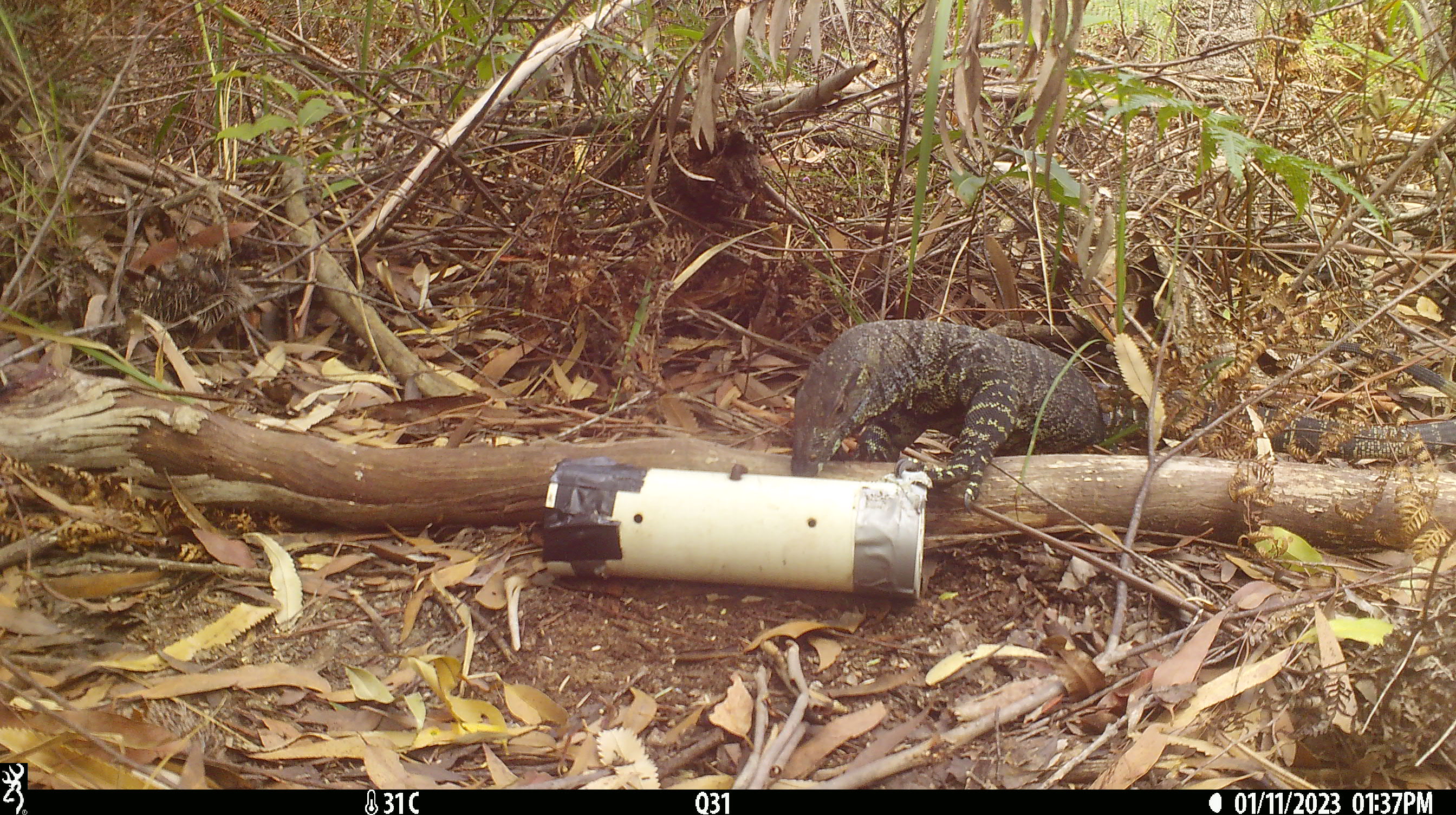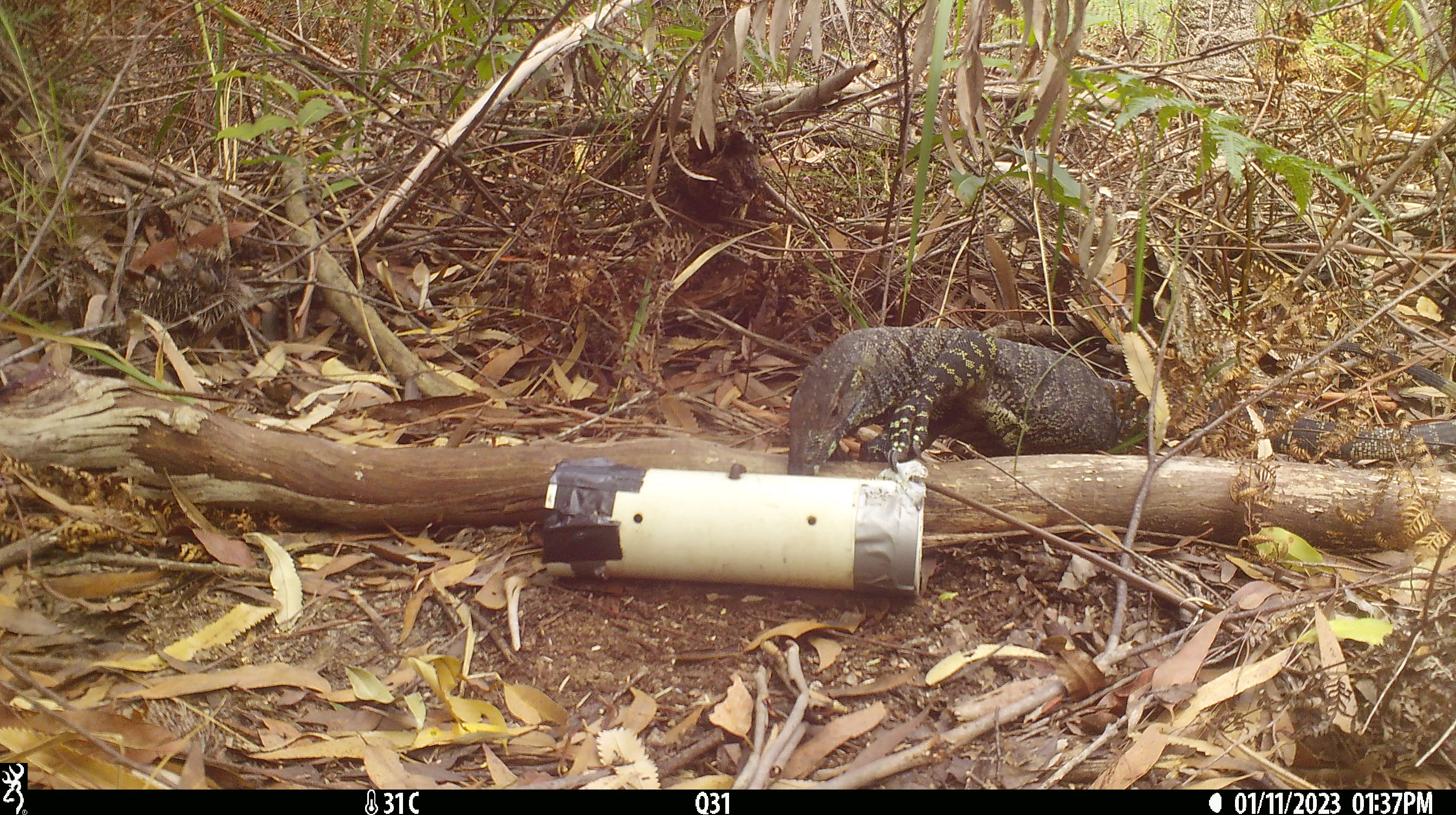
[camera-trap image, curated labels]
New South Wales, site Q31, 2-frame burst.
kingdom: Animalia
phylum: Chordata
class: Reptilia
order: Squamata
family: Varanidae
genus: Varanus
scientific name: Varanus varius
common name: lace monitor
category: goanna